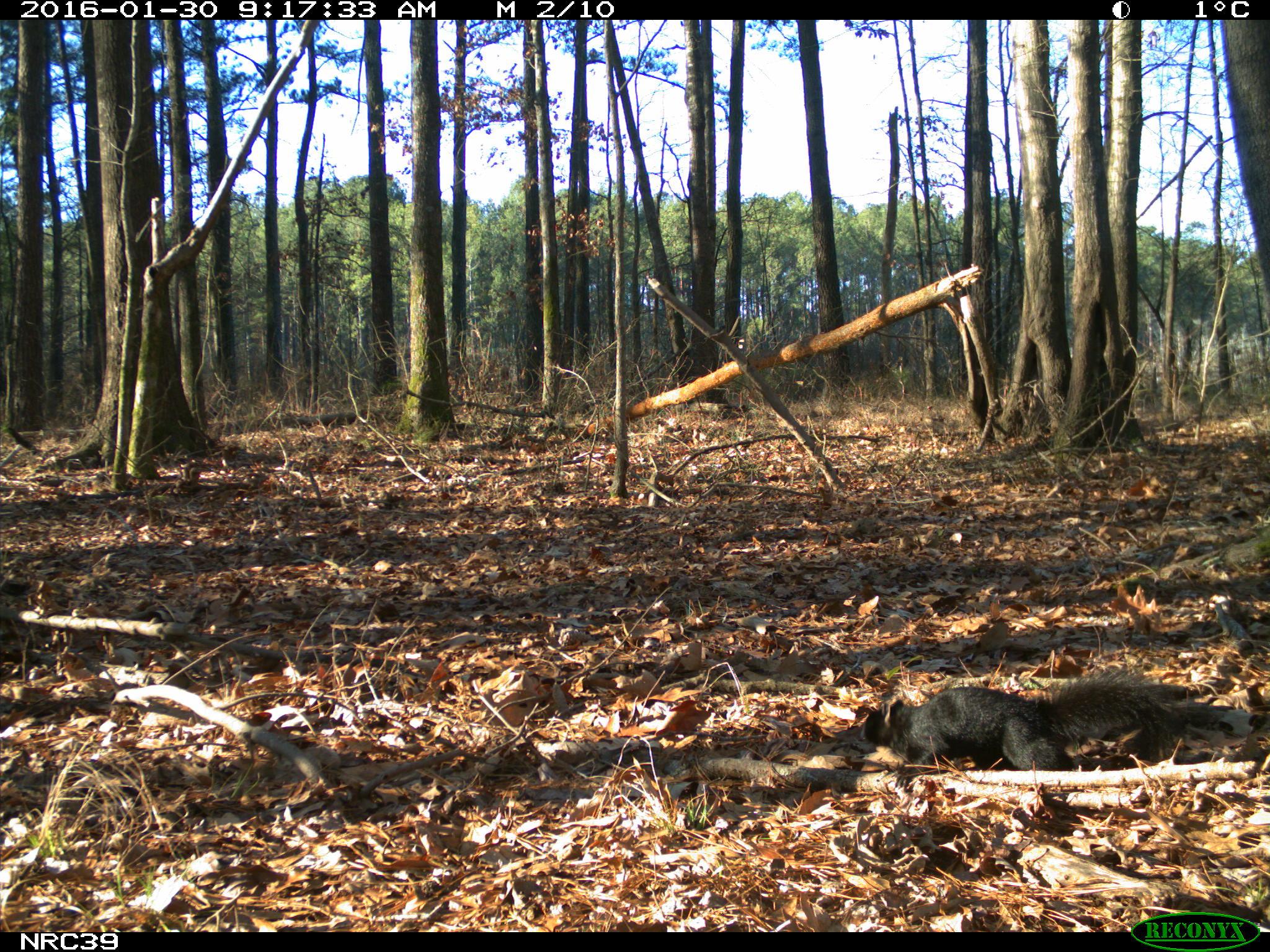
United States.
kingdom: Animalia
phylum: Chordata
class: Mammalia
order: Rodentia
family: Sciuridae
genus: Sciurus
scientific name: Sciurus niger cinereus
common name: eastern fox squirrel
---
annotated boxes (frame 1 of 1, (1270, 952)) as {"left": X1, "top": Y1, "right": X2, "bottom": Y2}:
Eastern Fox Squirrel: {"left": 853, "top": 678, "right": 1264, "bottom": 779}